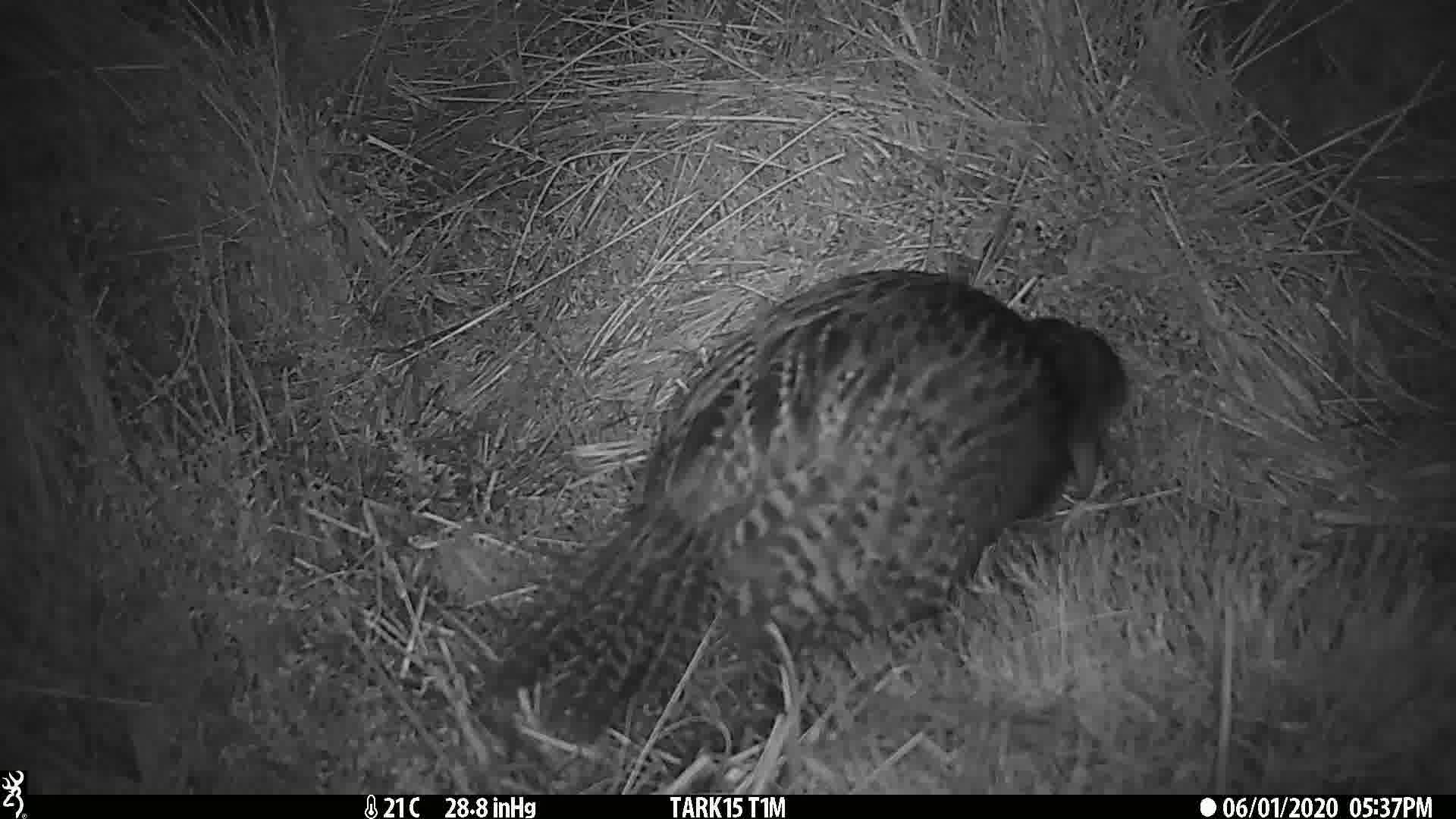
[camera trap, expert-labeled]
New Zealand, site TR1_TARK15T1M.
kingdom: Animalia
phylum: Chordata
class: Aves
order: Gruiformes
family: Rallidae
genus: Gallirallus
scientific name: Gallirallus australis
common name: weka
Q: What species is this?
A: Weka (Gallirallus australis).